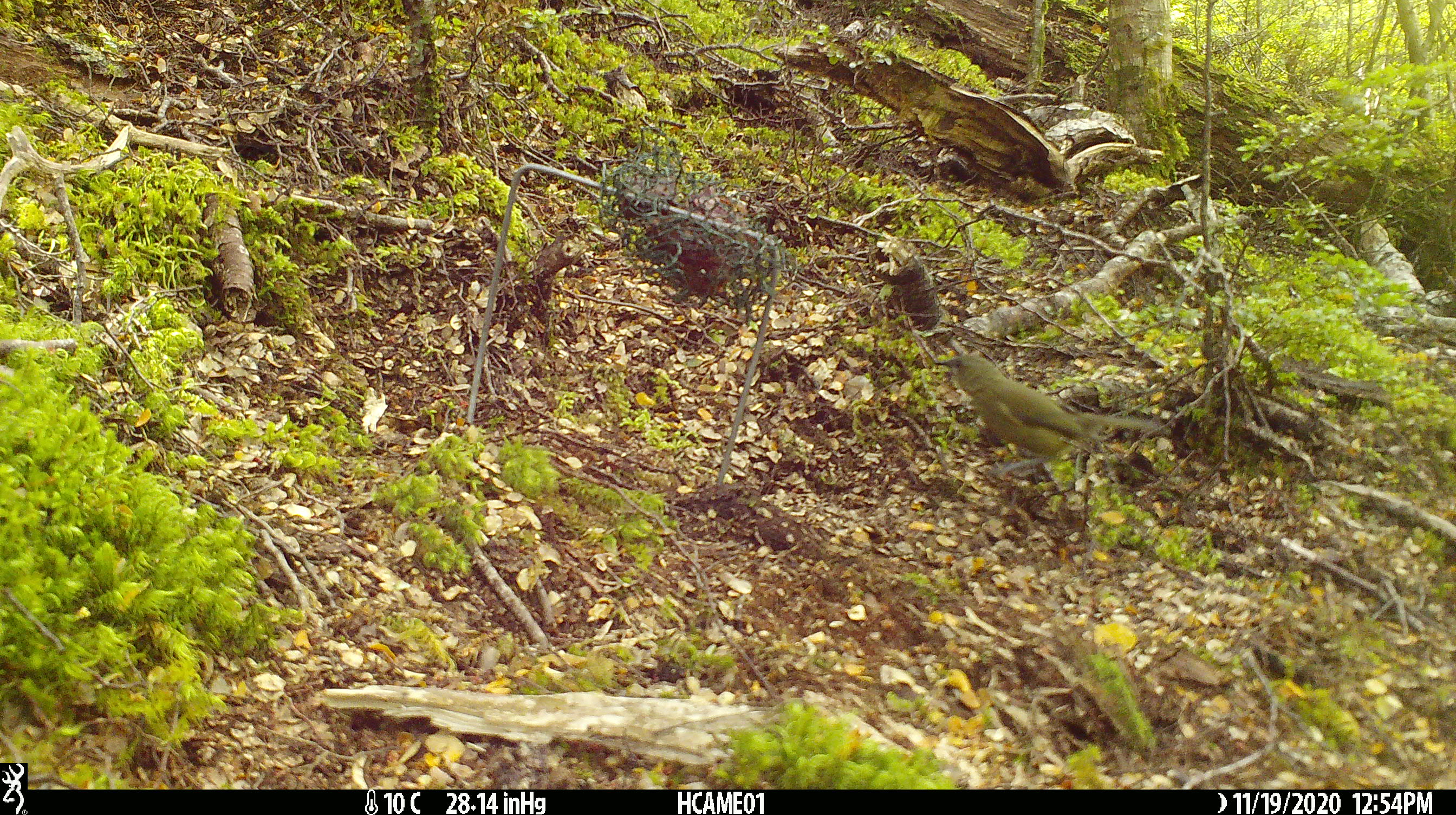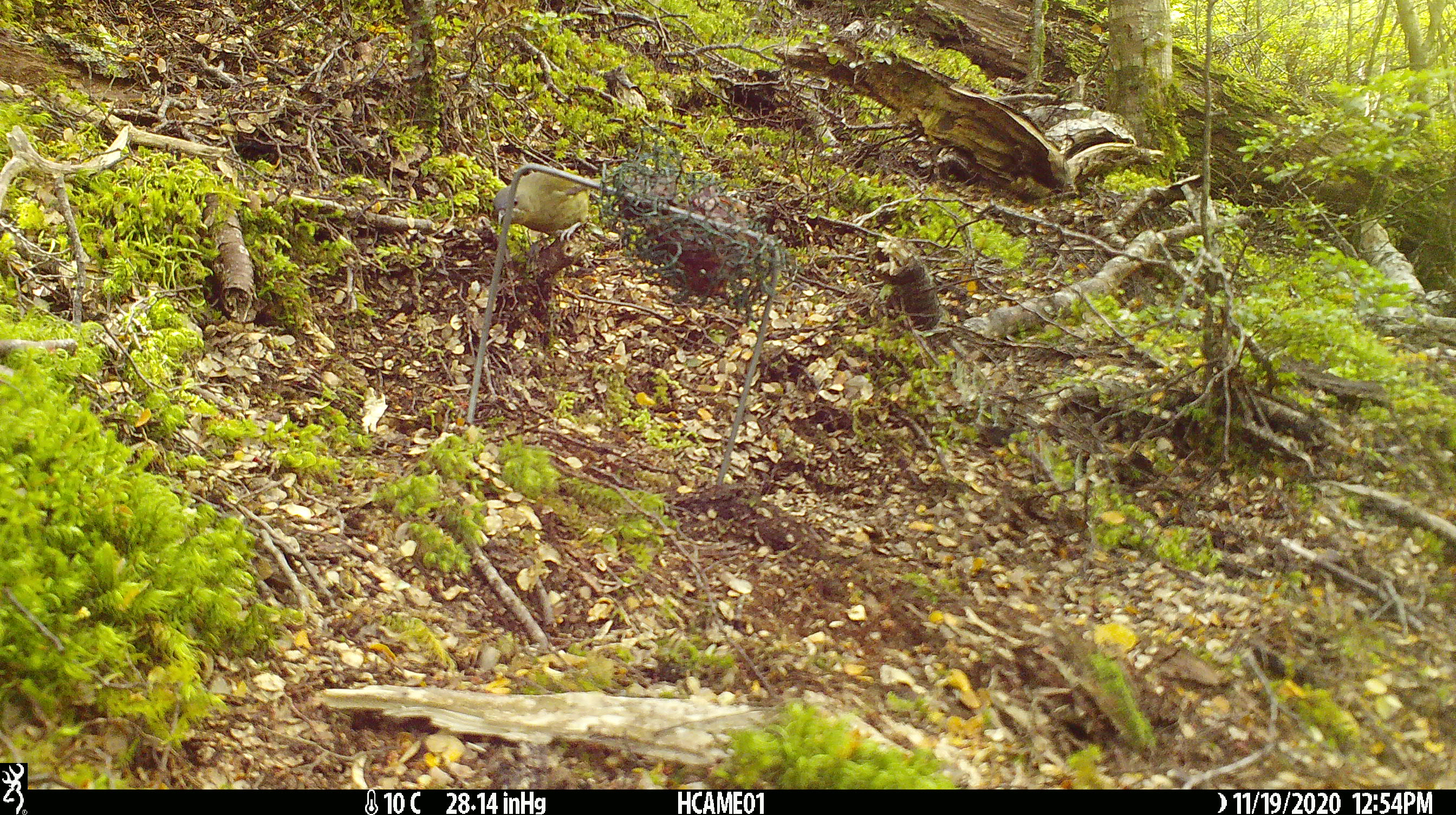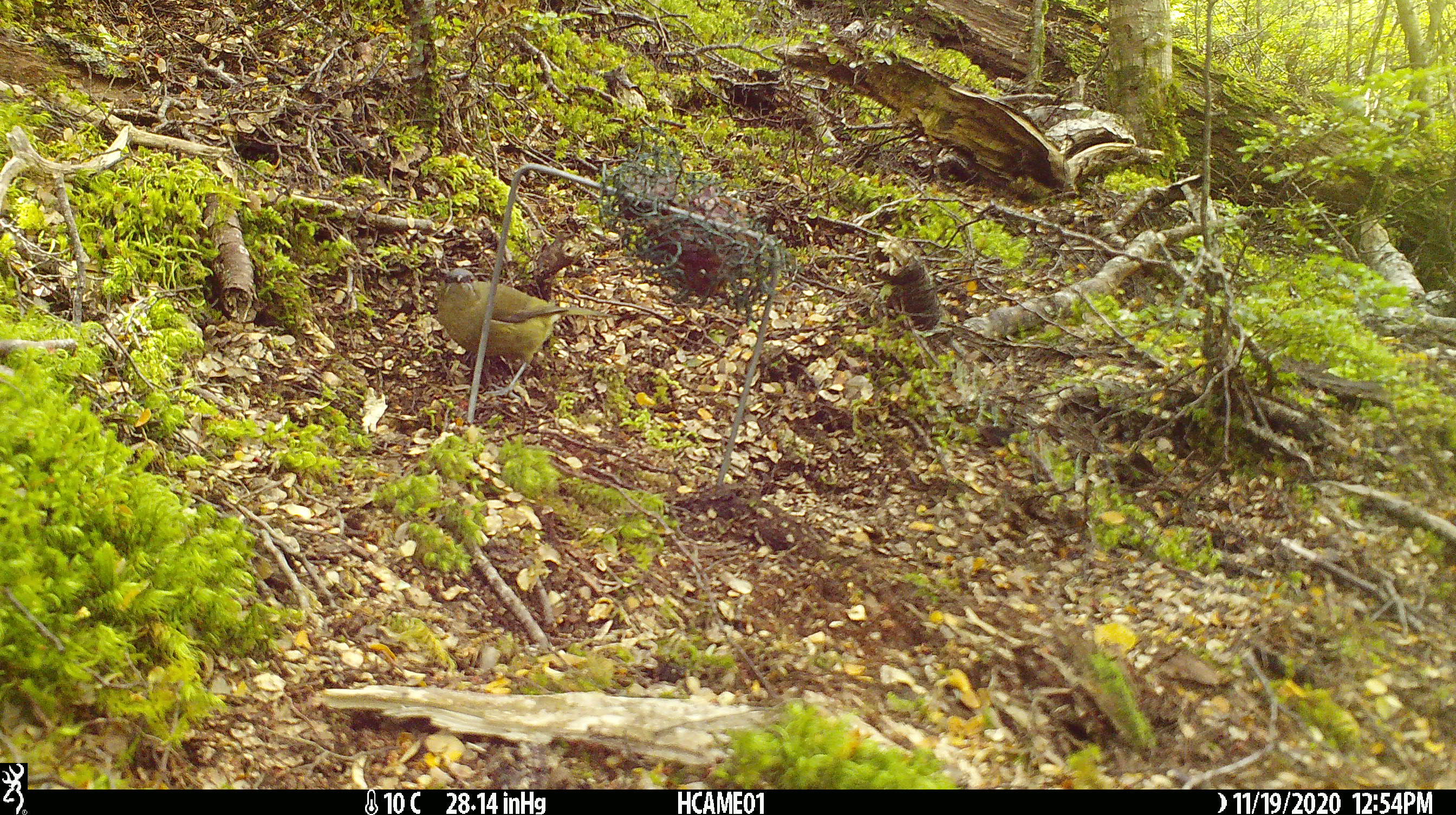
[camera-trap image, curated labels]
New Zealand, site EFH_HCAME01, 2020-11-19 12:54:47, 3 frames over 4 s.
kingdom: Animalia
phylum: Chordata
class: Aves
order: Passeriformes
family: Meliphagidae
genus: Anthornis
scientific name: Anthornis melanura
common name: new zealand bellbird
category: bellbird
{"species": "bellbird (new zealand bellbird) (Anthornis melanura)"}